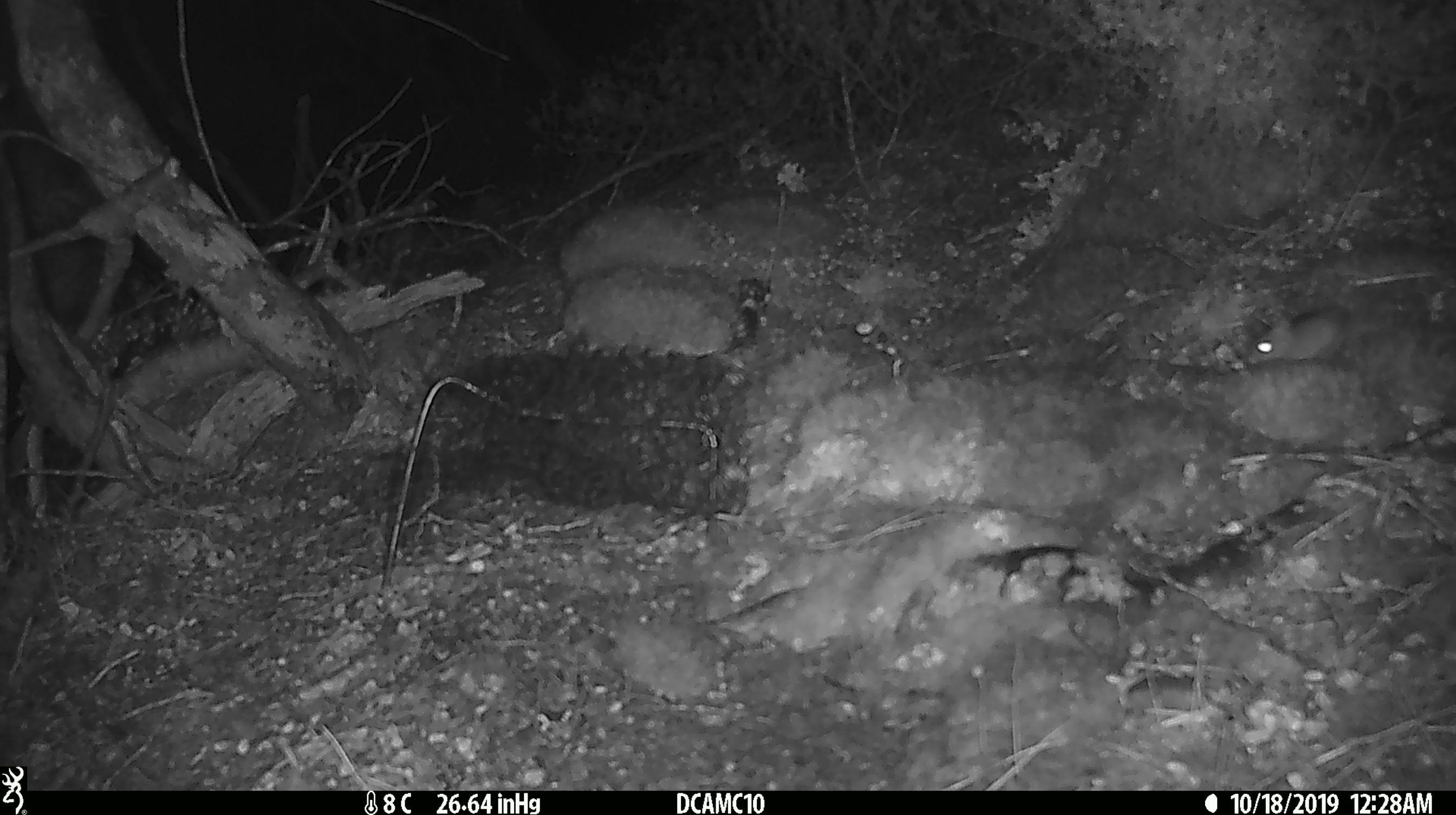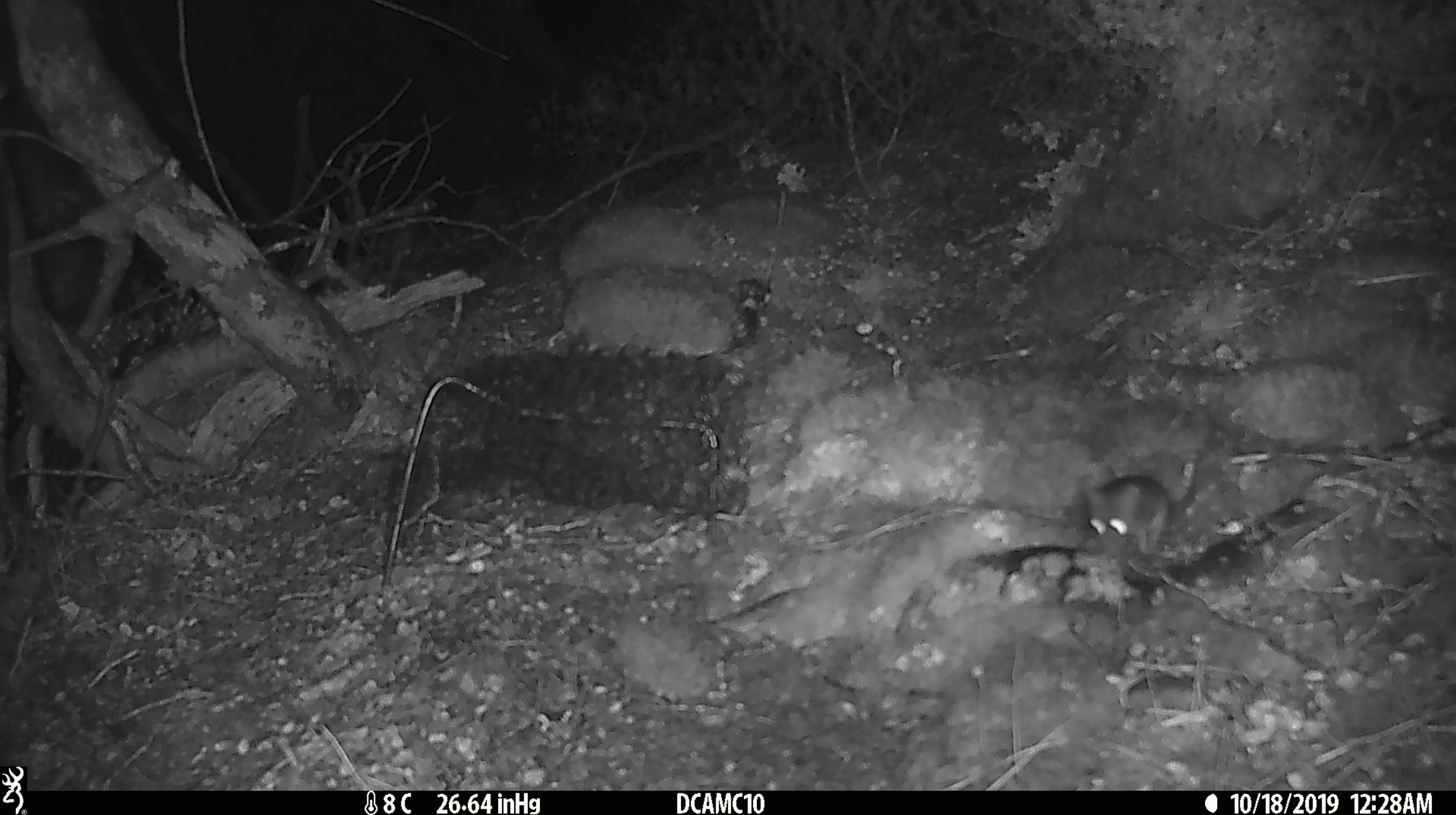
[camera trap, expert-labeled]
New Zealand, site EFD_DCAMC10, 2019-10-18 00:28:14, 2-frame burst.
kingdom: Animalia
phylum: Chordata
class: Mammalia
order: Rodentia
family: Muridae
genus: Mus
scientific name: Mus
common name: mouse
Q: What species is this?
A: Mouse (Mus).